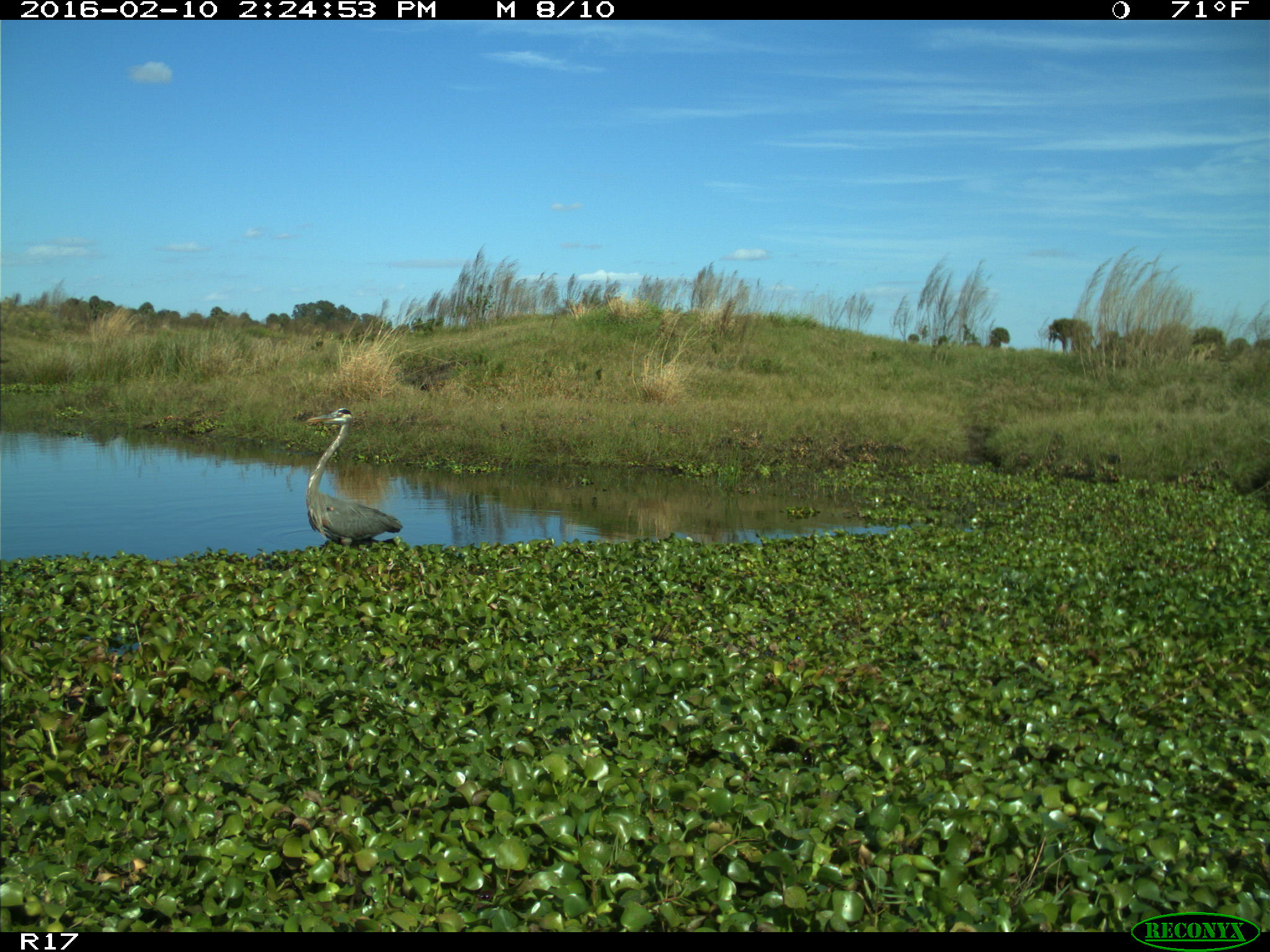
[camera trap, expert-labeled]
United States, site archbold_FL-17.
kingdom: Animalia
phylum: Chordata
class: Aves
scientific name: Aves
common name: birds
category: unidentified bird